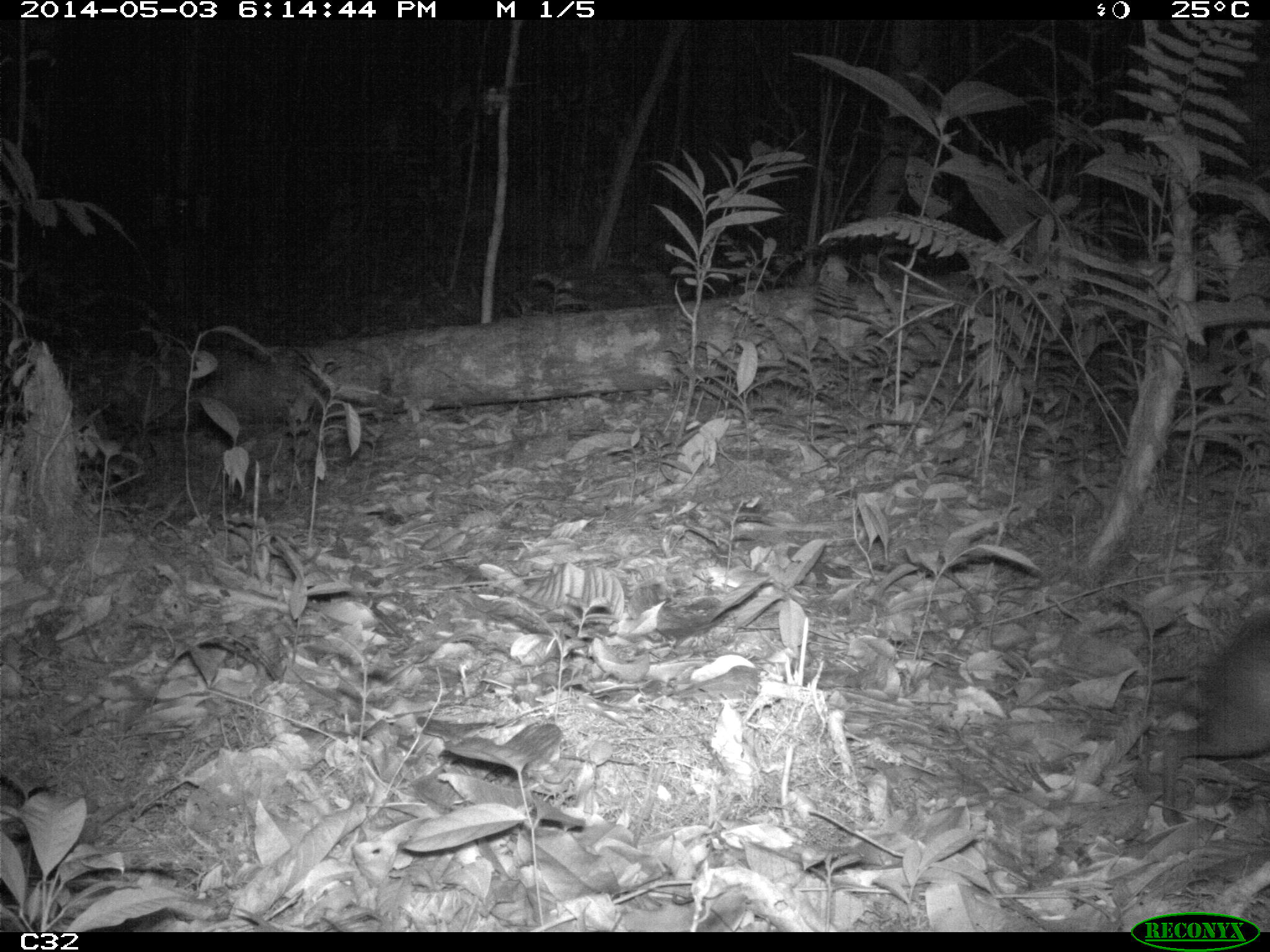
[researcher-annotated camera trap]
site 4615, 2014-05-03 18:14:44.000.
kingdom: Animalia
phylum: Chordata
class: Mammalia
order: Rodentia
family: Dasyproctidae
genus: Myoprocta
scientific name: Myoprocta pratti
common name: green acouchi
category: myoprocta pratii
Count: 1.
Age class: adult.